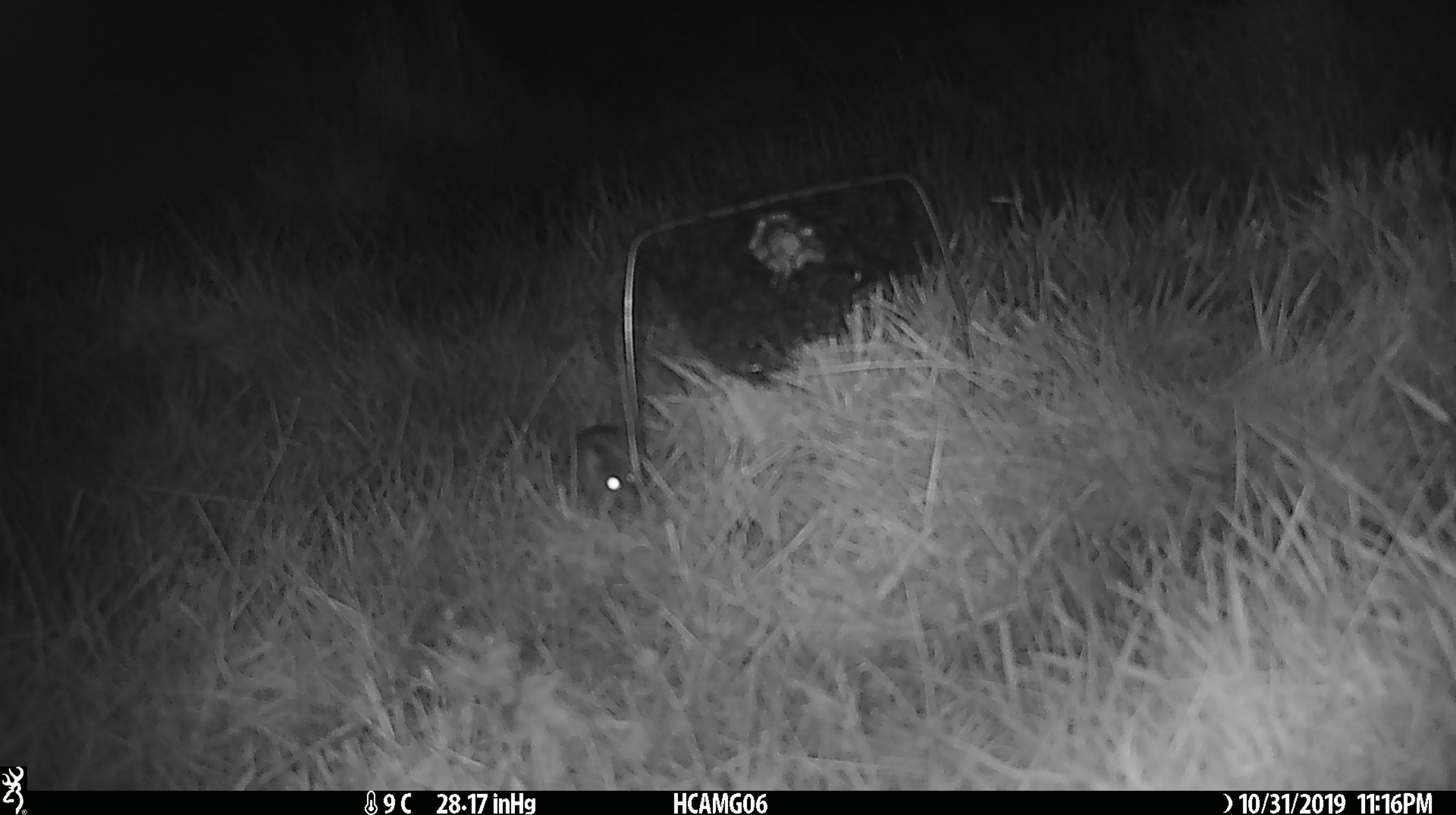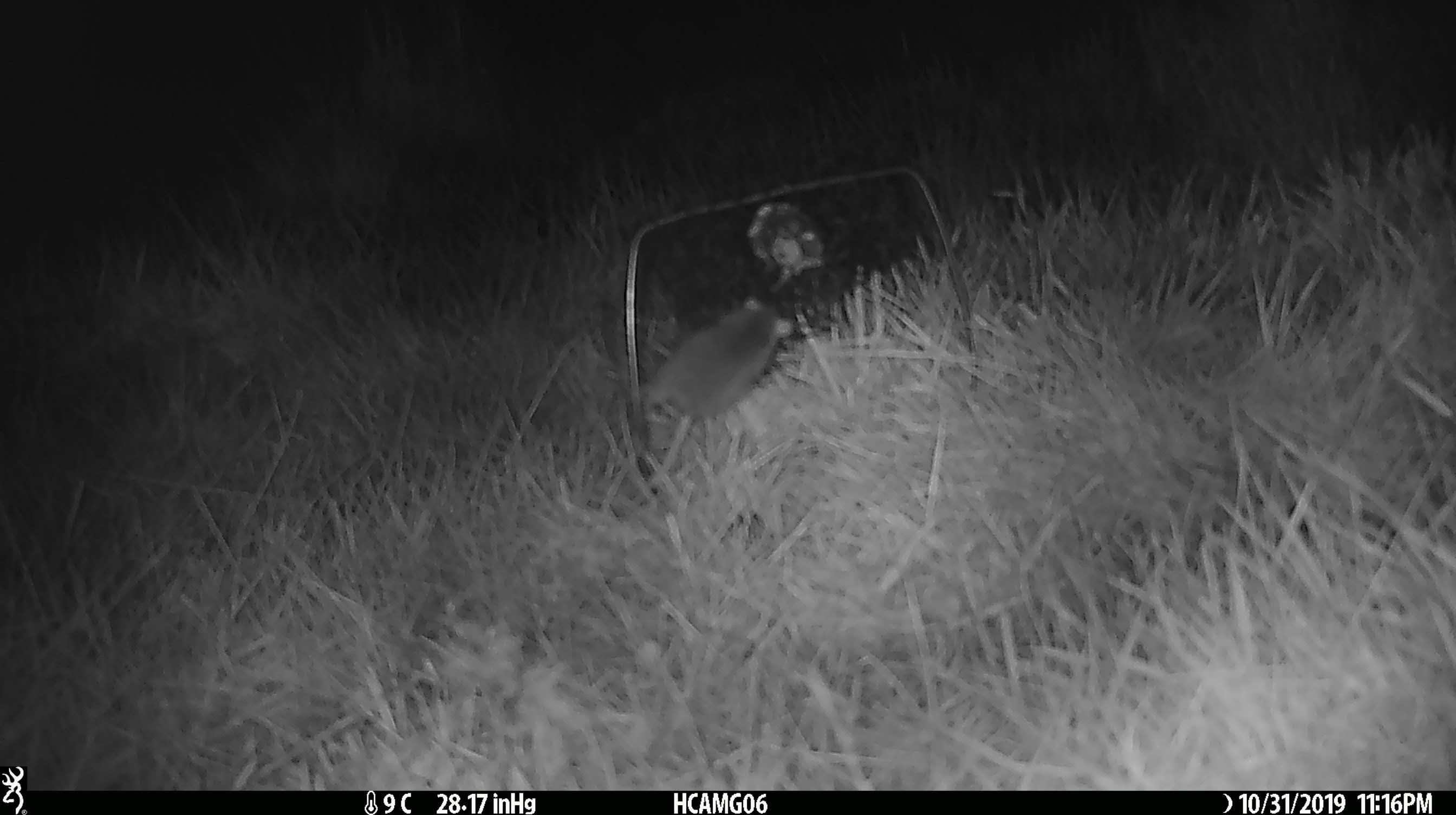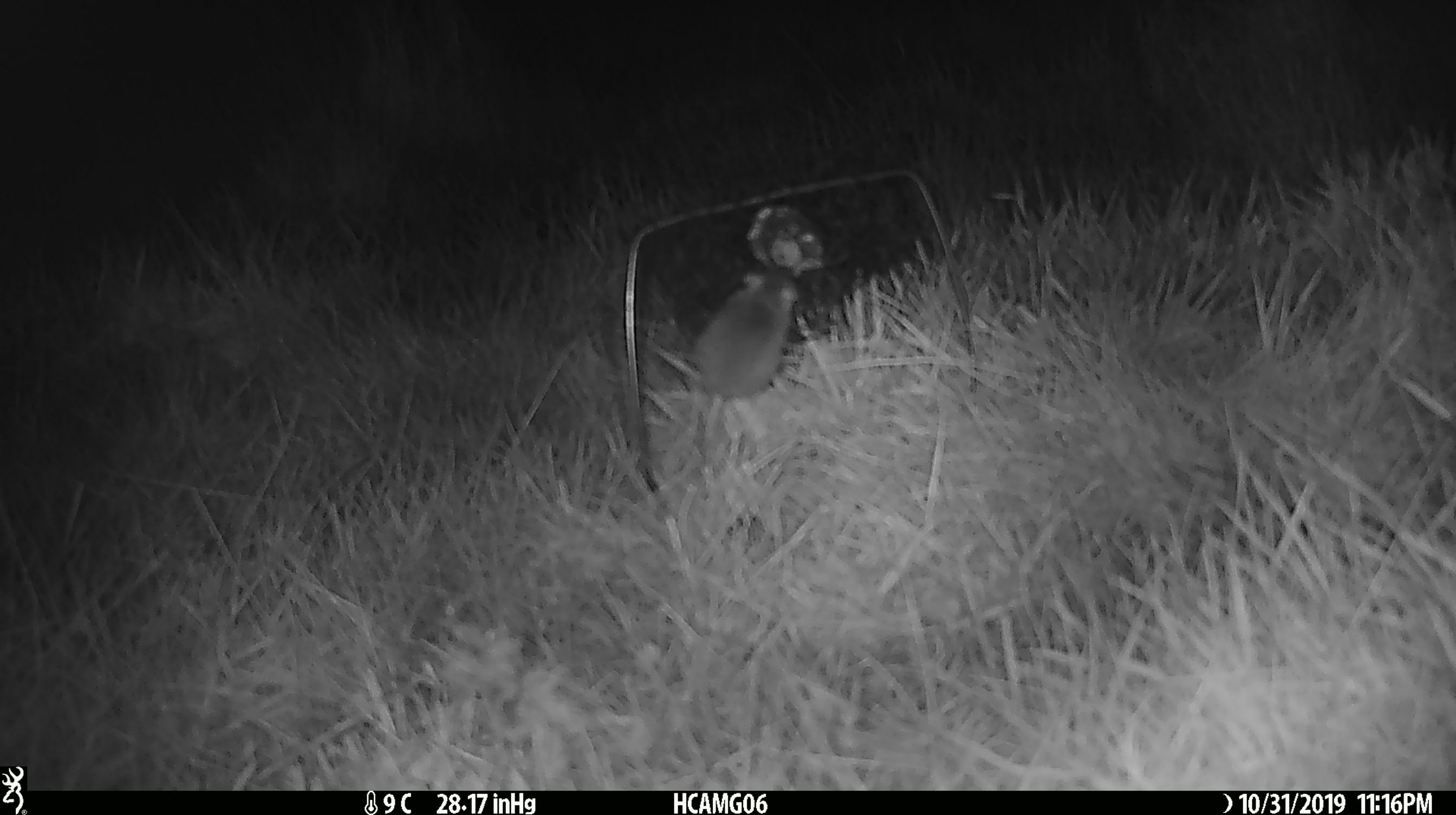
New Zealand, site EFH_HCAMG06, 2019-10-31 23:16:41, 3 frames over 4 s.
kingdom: Animalia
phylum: Chordata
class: Mammalia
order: Rodentia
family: Muridae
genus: Mus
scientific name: Mus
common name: mouse